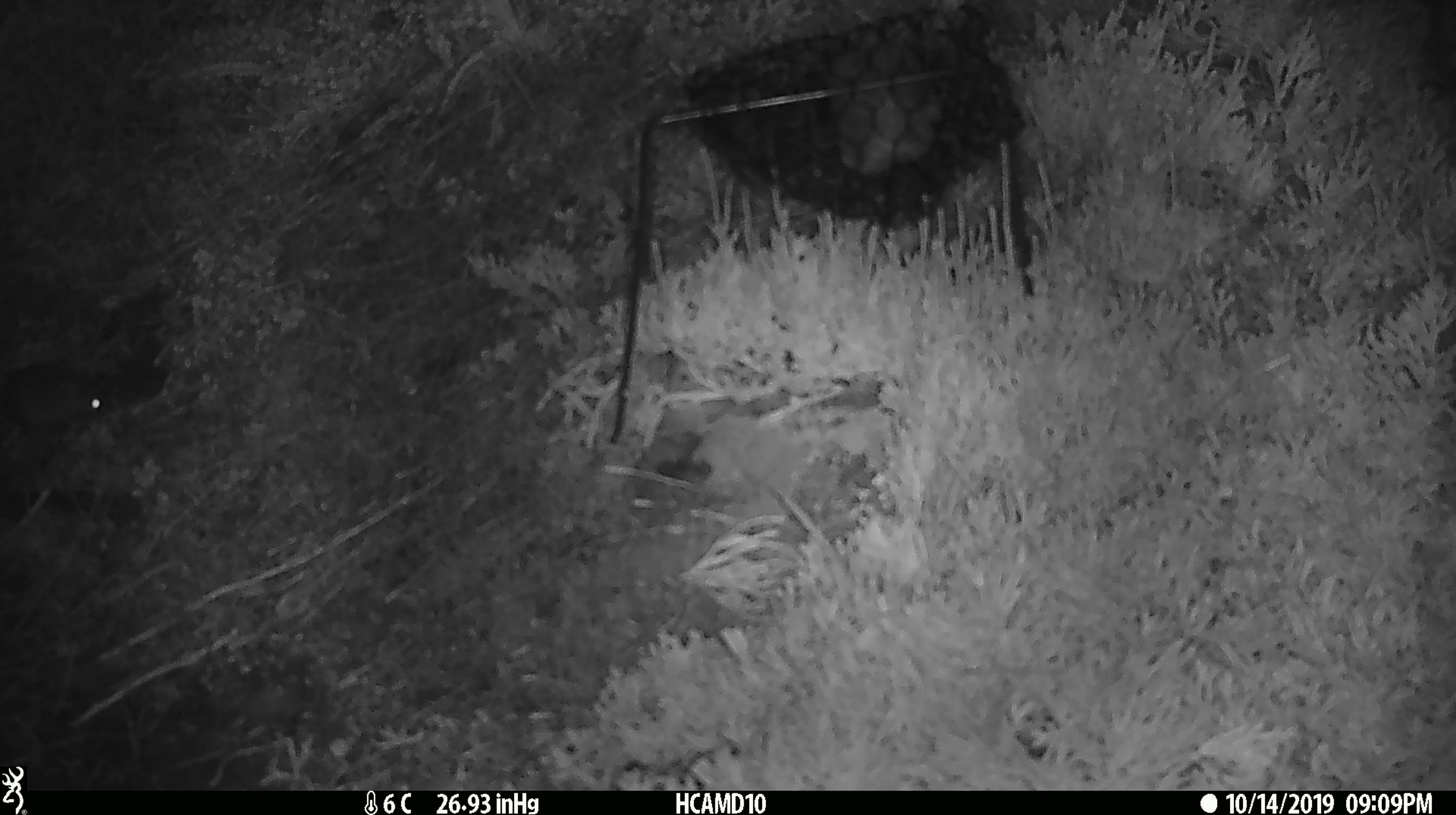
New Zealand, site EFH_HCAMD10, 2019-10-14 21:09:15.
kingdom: Animalia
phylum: Chordata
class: Mammalia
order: Rodentia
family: Muridae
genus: Mus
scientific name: Mus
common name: mouse